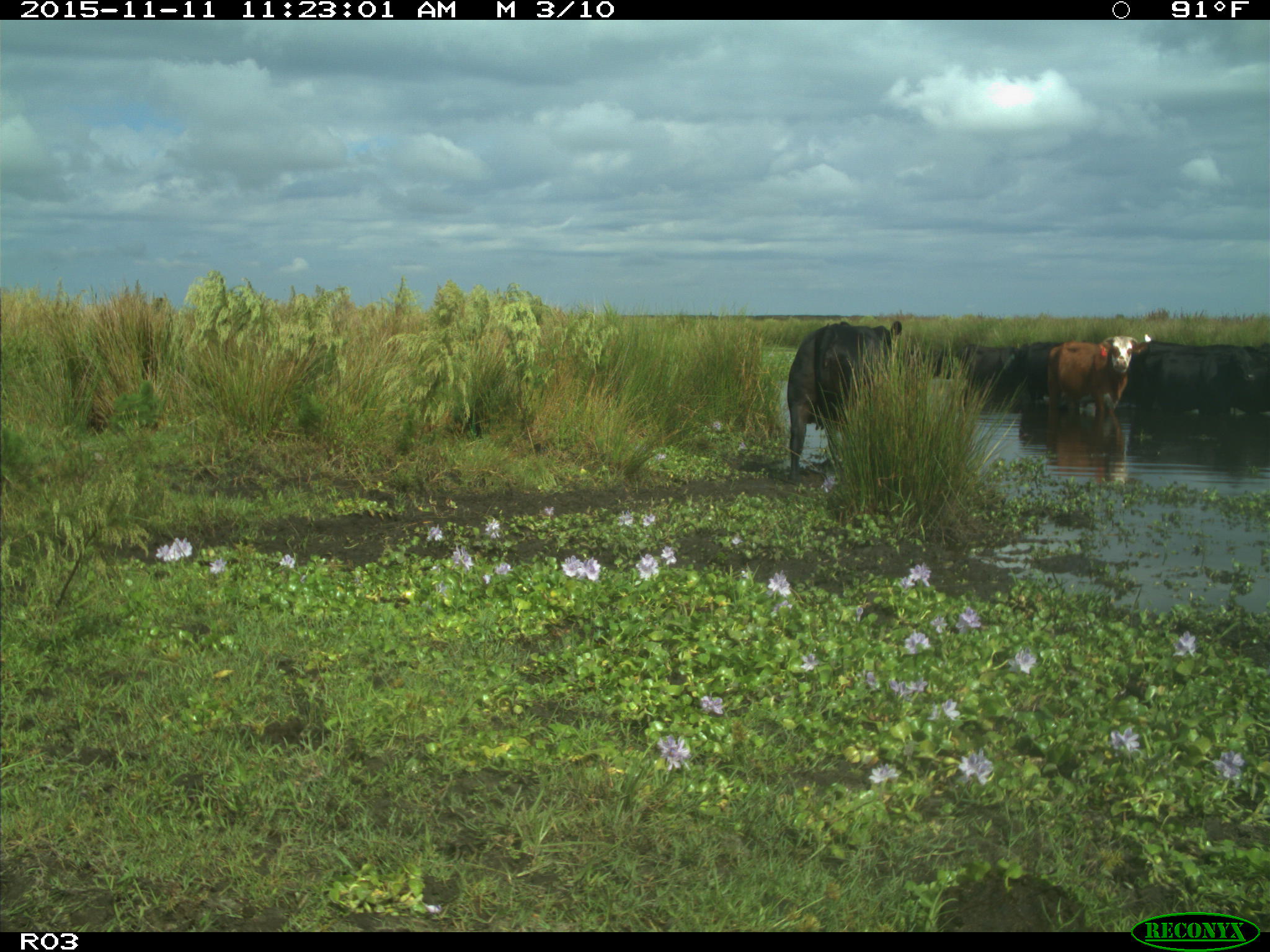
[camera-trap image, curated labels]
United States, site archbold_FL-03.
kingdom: Animalia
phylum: Chordata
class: Mammalia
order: Artiodactyla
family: Bovidae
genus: Bos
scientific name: Bos taurus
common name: domestic cow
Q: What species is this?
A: Bos taurus (domestic cow).